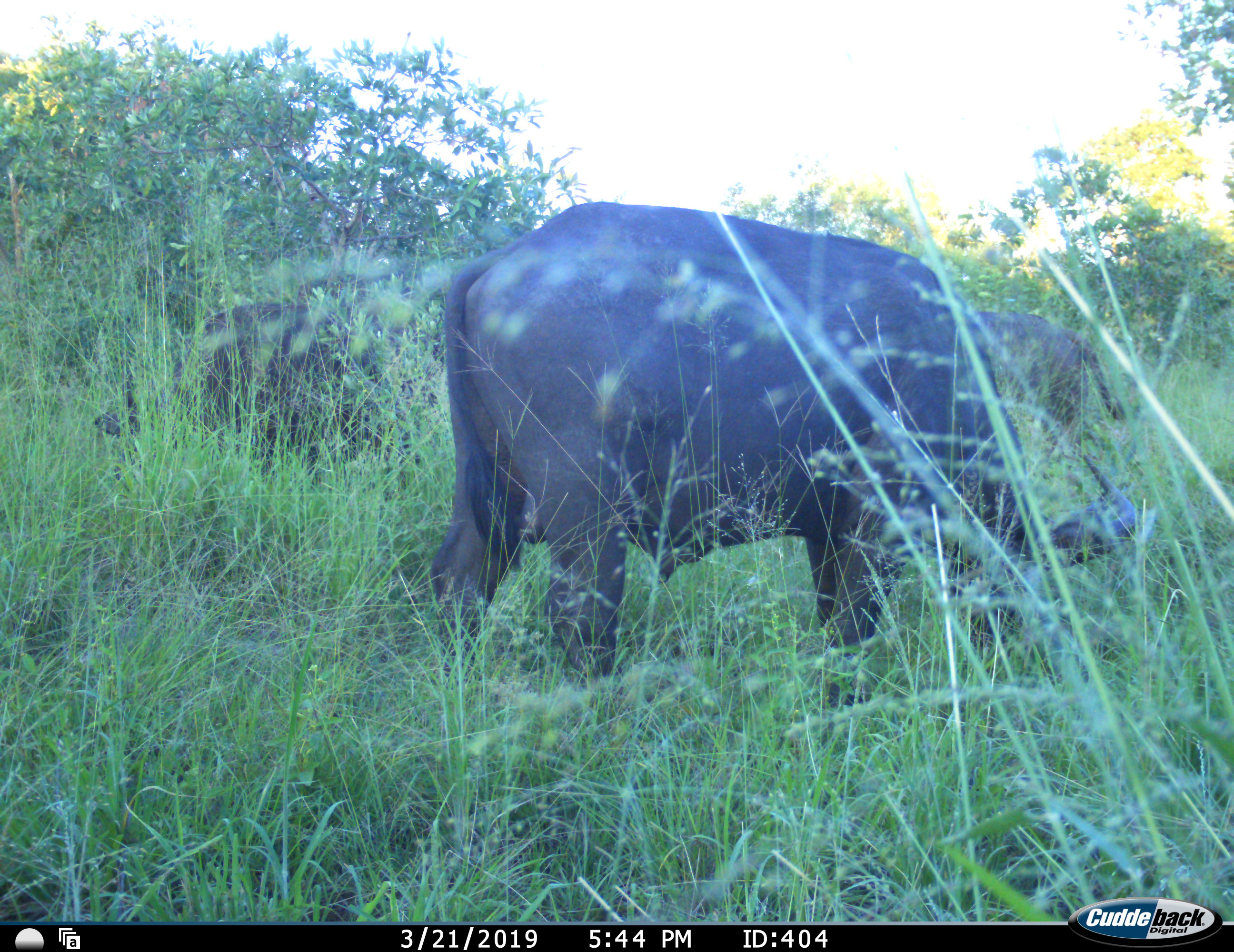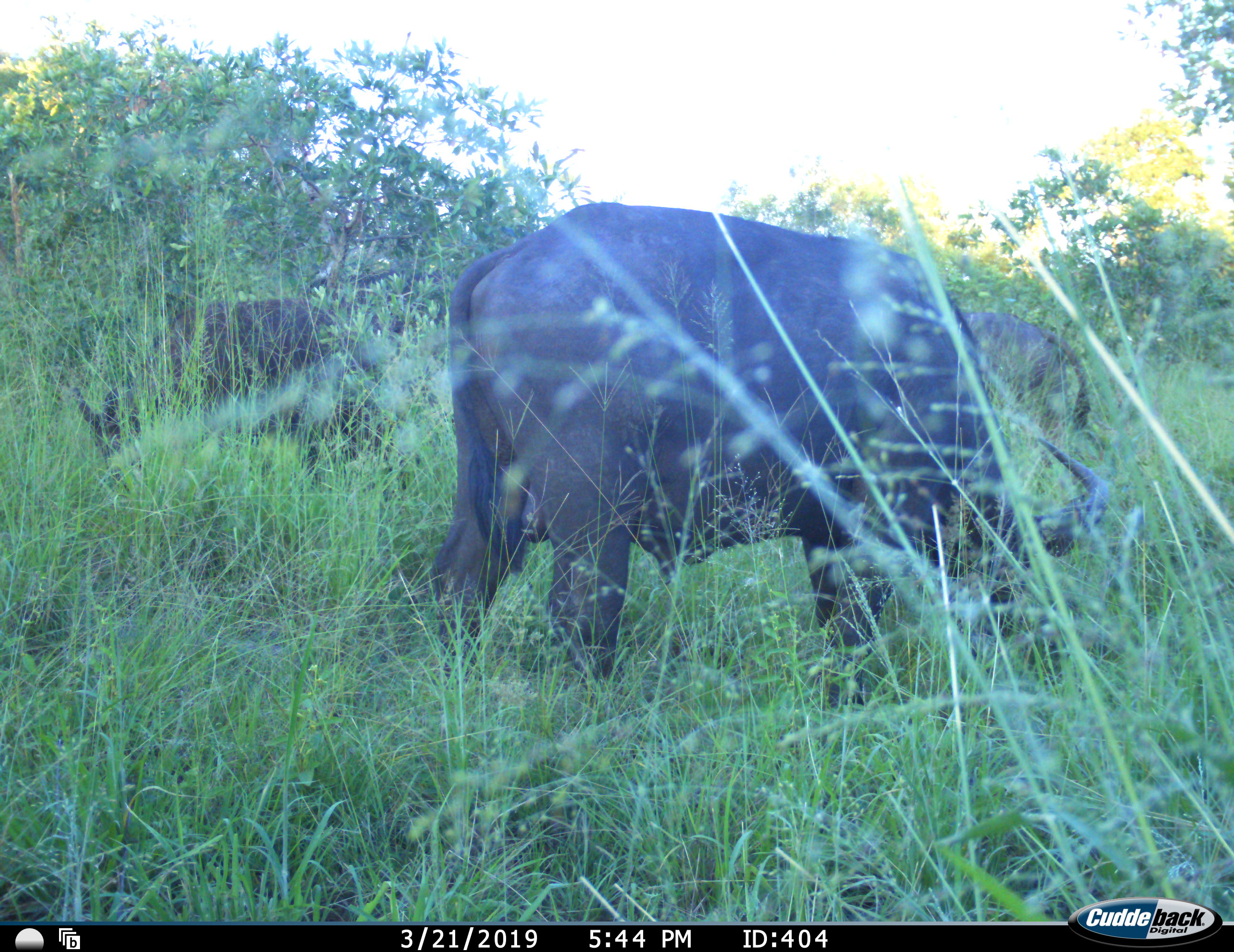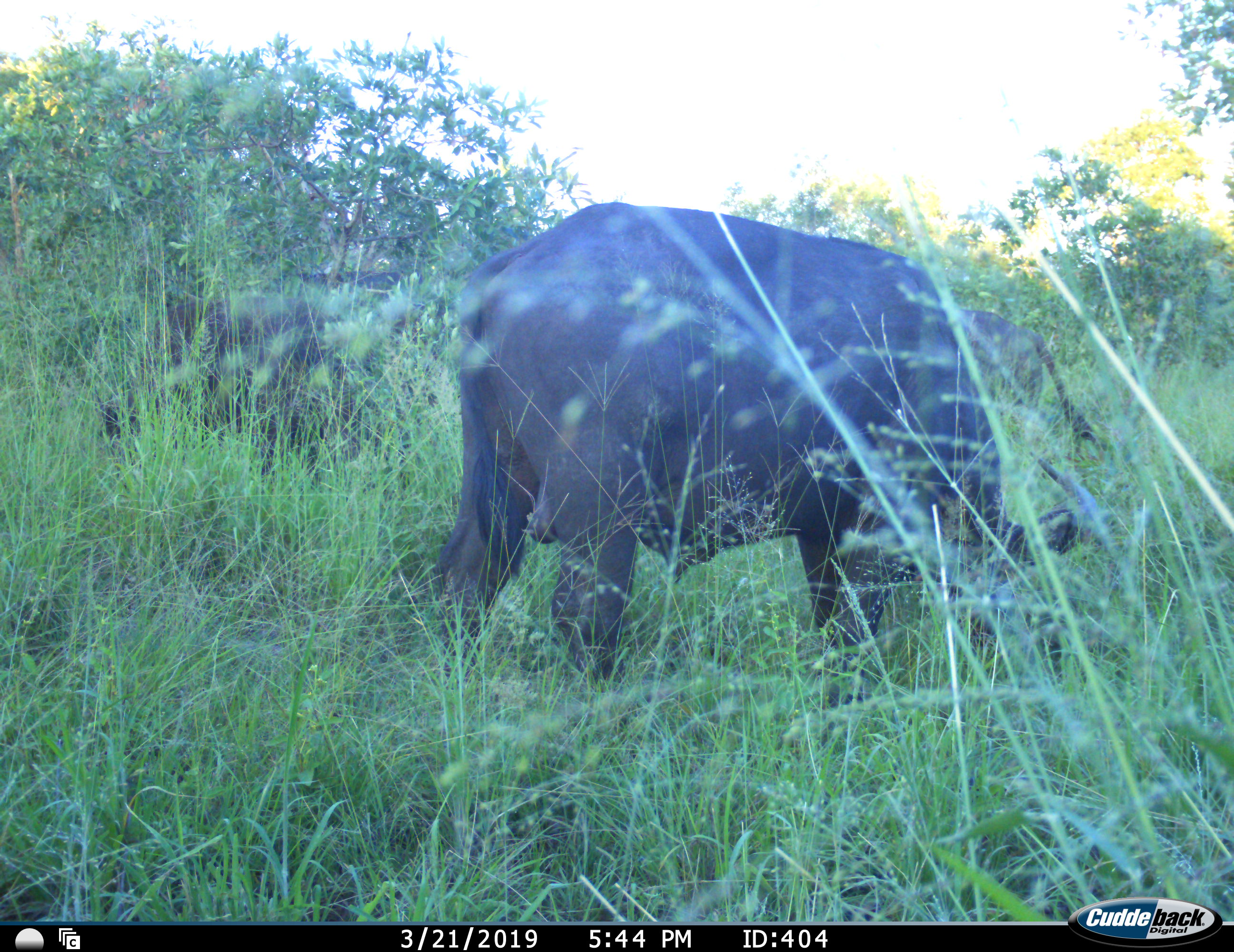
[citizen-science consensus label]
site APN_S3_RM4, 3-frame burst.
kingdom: Animalia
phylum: Chordata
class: Mammalia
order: Artiodactyla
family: Bovidae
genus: Syncerus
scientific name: Syncerus caffer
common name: african buffalo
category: buffalo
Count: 3.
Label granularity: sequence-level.